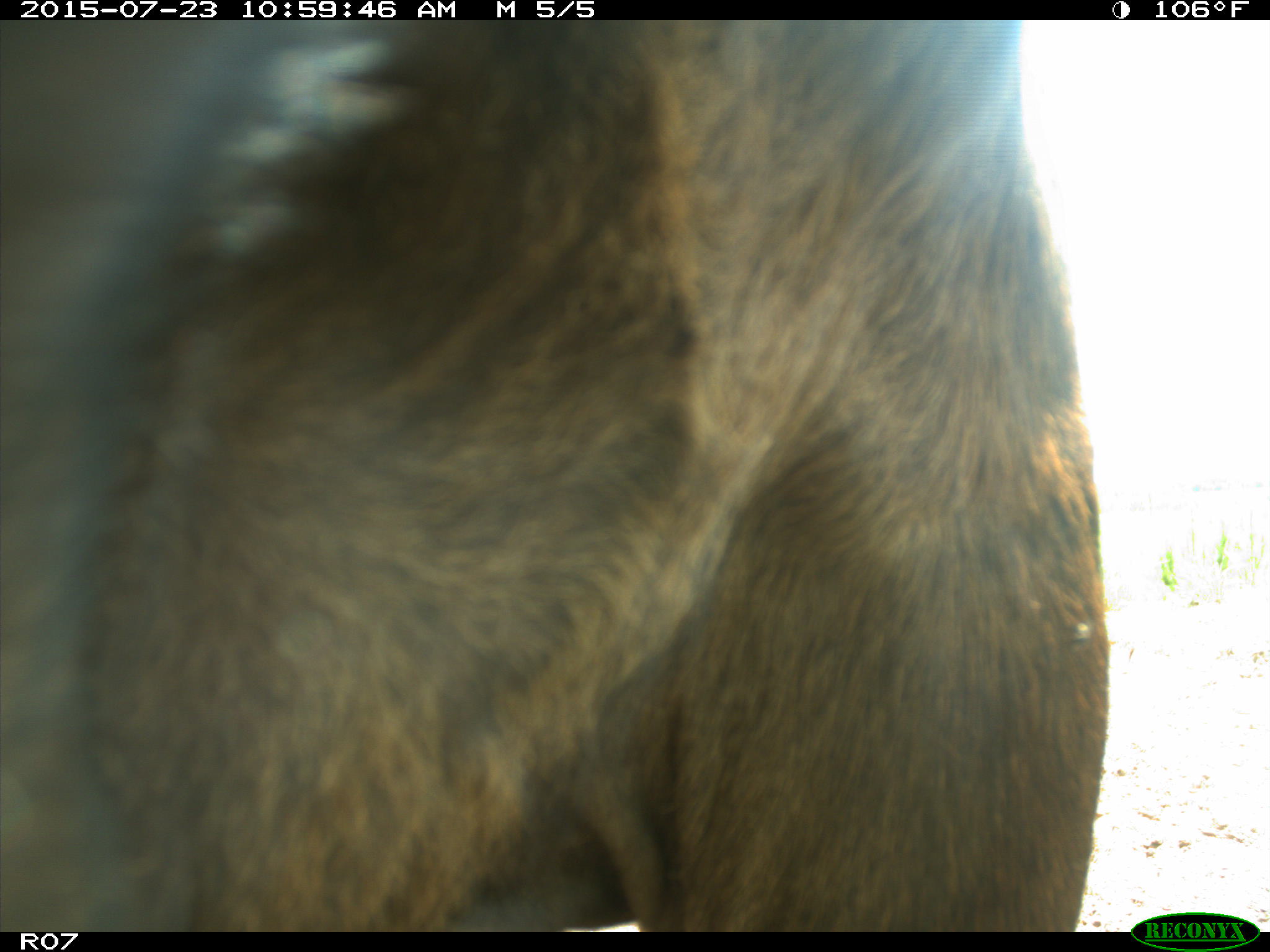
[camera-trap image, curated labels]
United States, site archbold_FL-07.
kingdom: Animalia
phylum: Chordata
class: Mammalia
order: Artiodactyla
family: Bovidae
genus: Bos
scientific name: Bos taurus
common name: domestic cow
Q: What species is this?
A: Bos taurus (domestic cow).